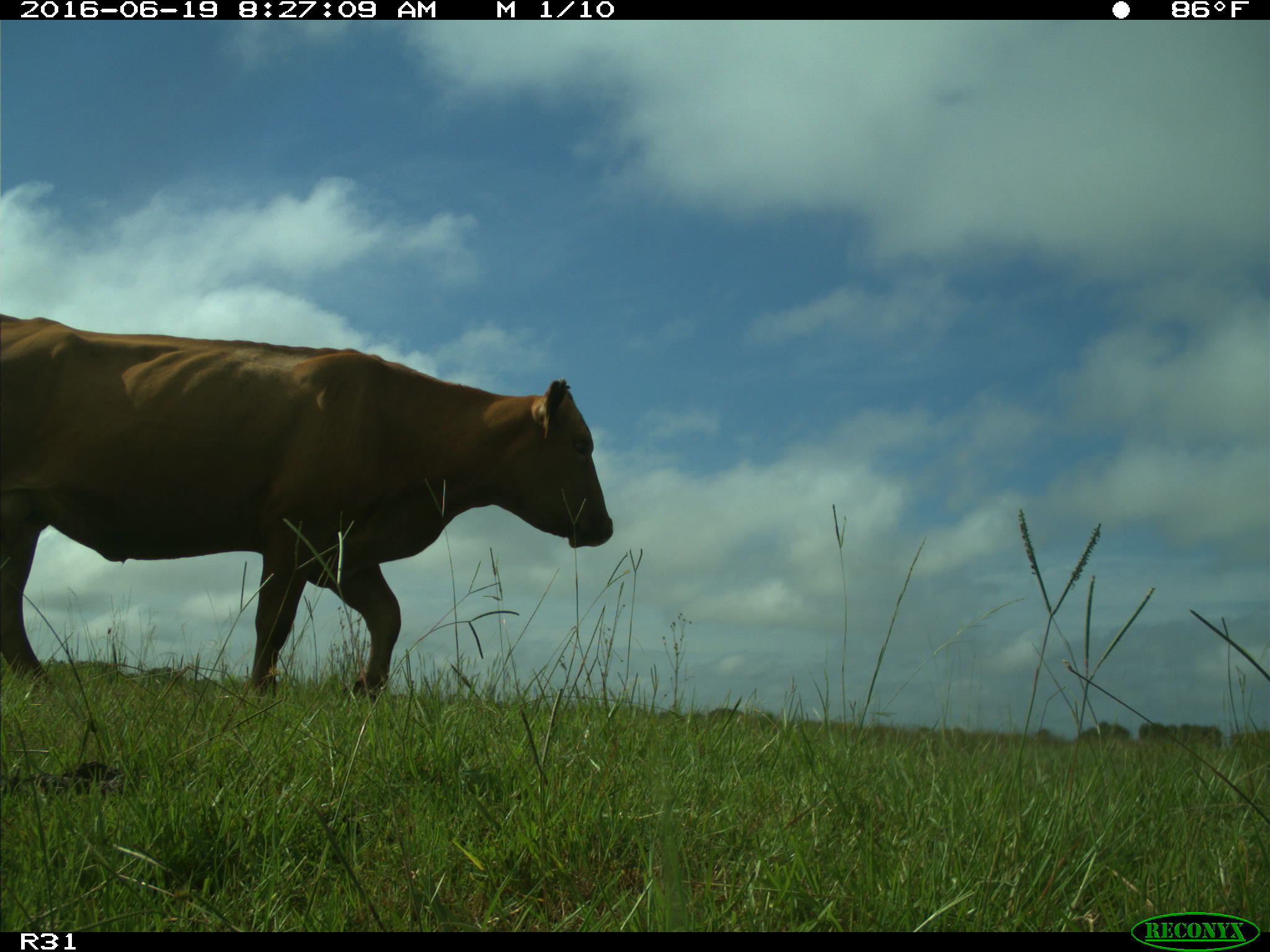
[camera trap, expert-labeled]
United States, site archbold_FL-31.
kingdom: Animalia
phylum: Chordata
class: Mammalia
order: Artiodactyla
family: Bovidae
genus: Bos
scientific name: Bos taurus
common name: domestic cow